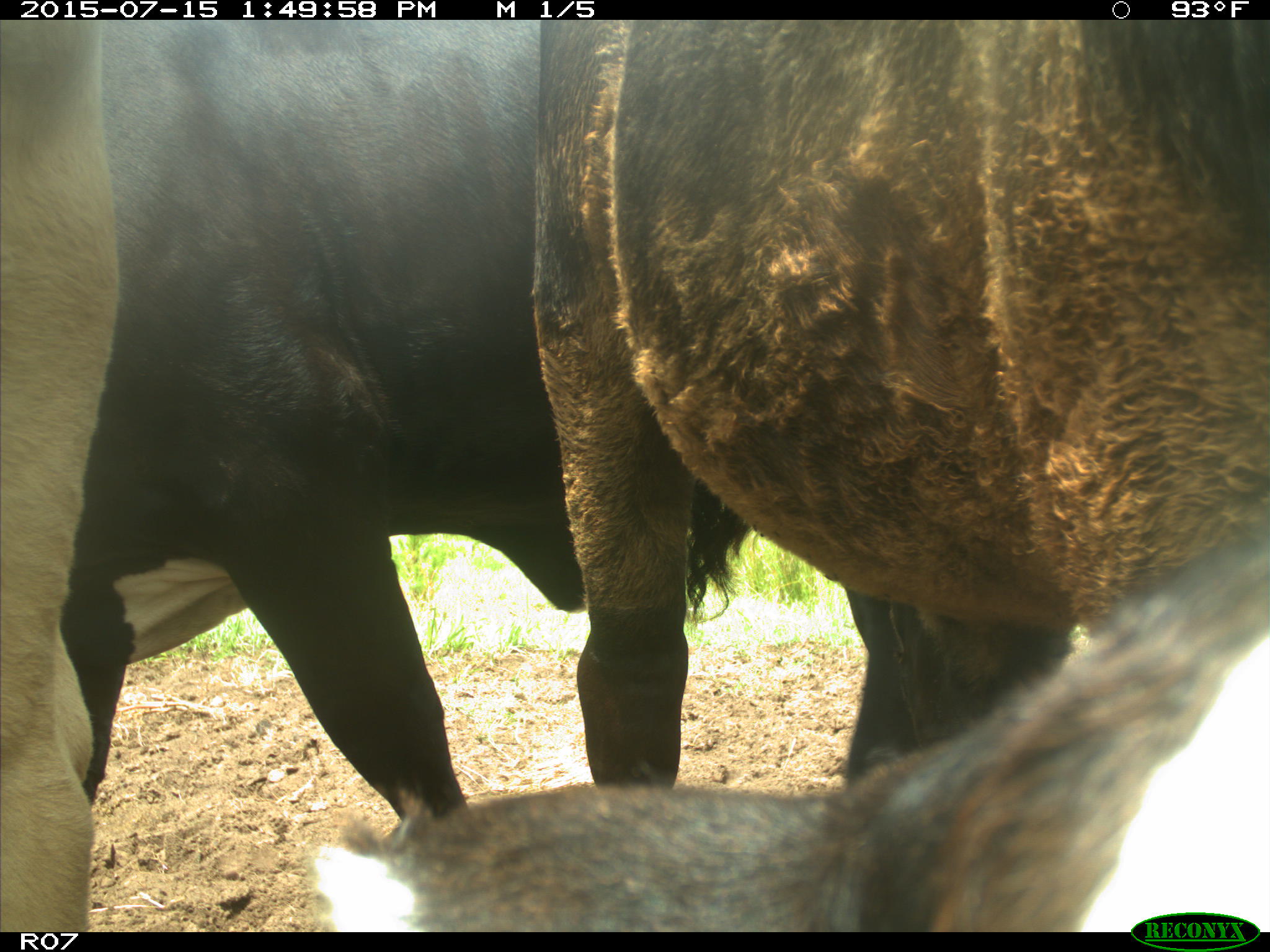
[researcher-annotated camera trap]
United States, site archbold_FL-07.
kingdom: Animalia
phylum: Chordata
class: Mammalia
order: Artiodactyla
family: Bovidae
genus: Bos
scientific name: Bos taurus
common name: domestic cow